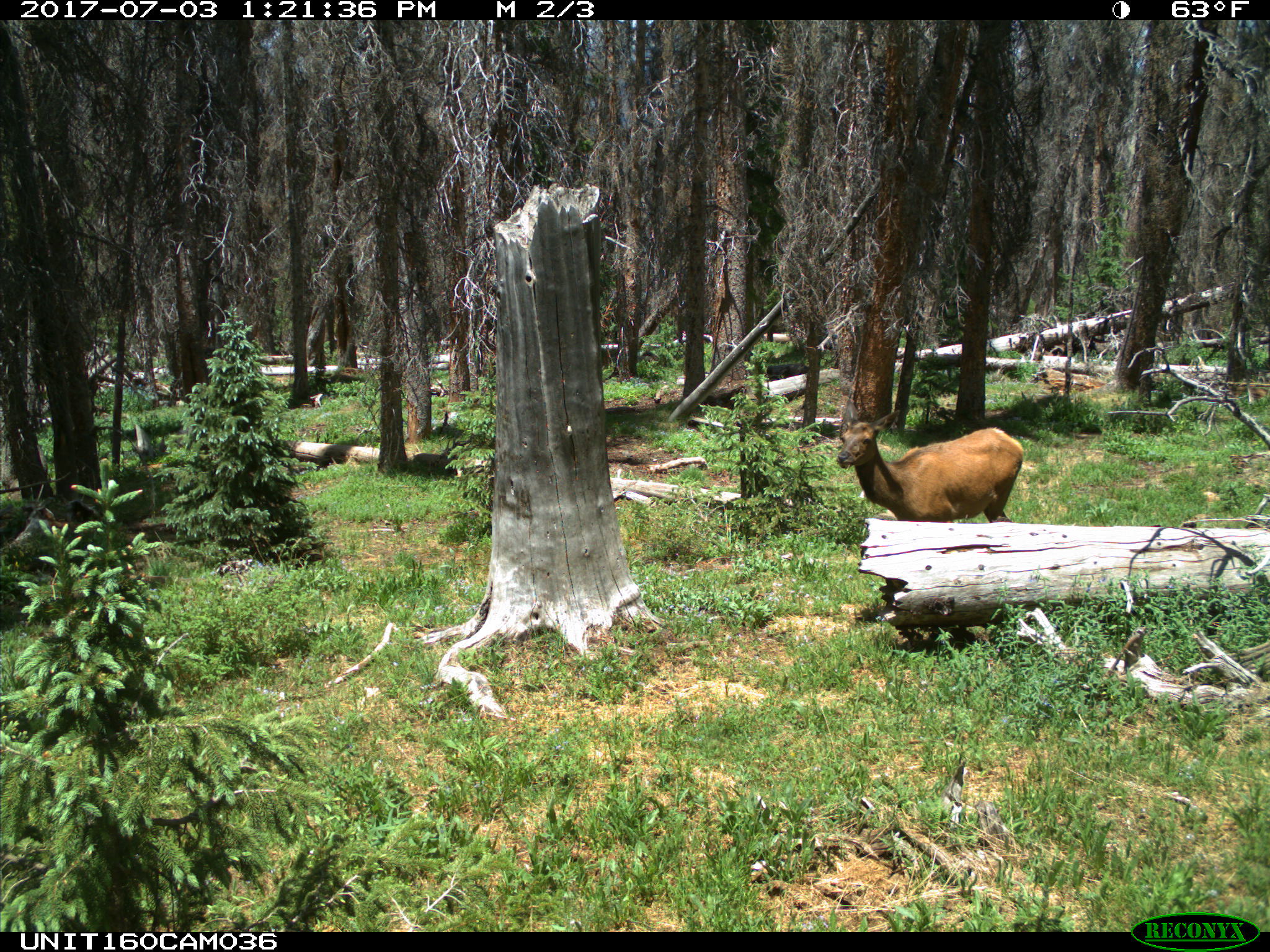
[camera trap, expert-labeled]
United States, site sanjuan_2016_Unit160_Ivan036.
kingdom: Animalia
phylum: Chordata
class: Mammalia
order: Artiodactyla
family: Cervidae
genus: Cervus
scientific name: Cervus elaphus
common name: red deer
Cervus elaphus (red deer).